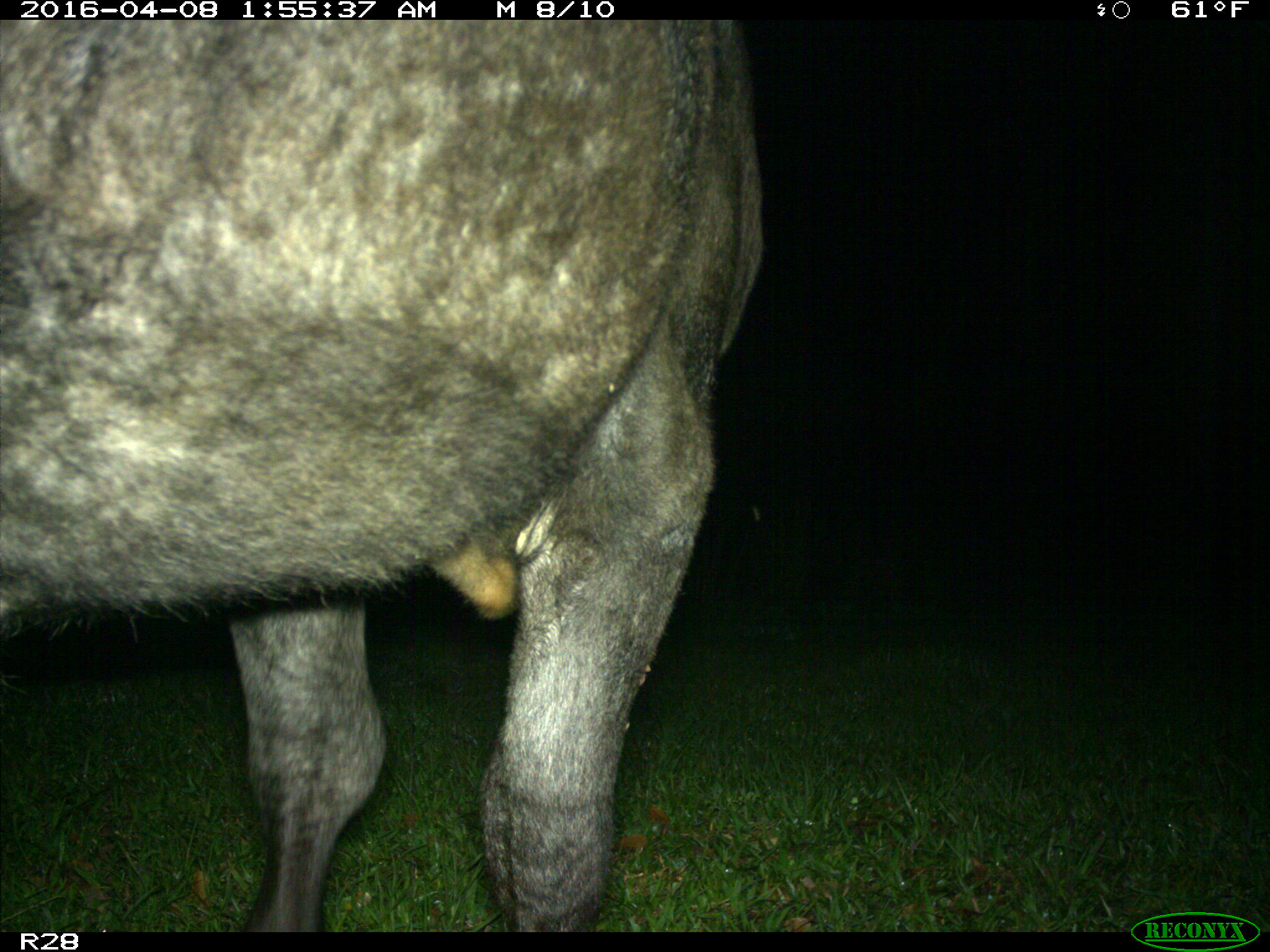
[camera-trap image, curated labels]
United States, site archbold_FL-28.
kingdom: Animalia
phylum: Chordata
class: Mammalia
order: Artiodactyla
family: Suidae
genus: Sus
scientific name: Sus scrofa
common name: wild boar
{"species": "Sus scrofa (wild boar)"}